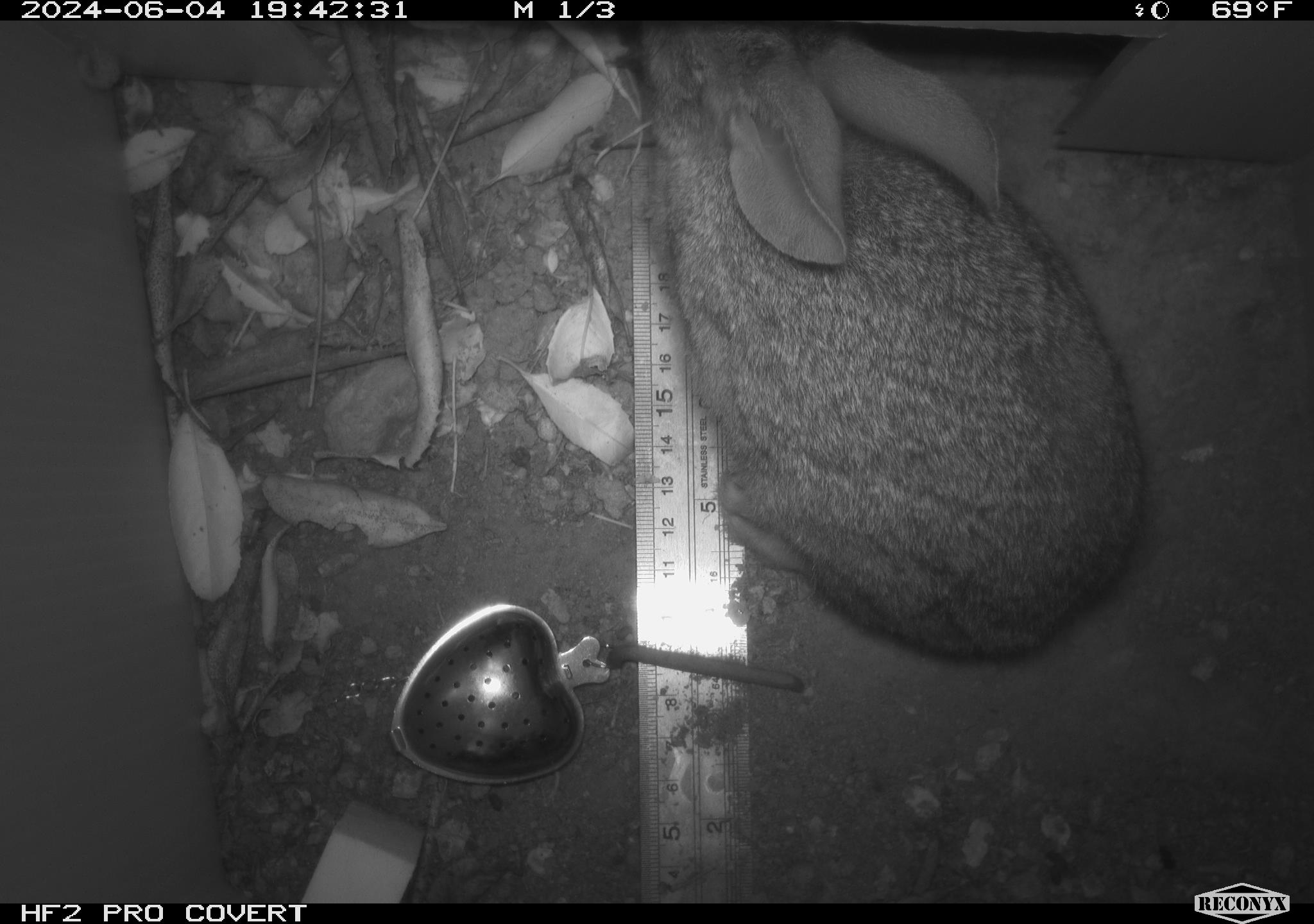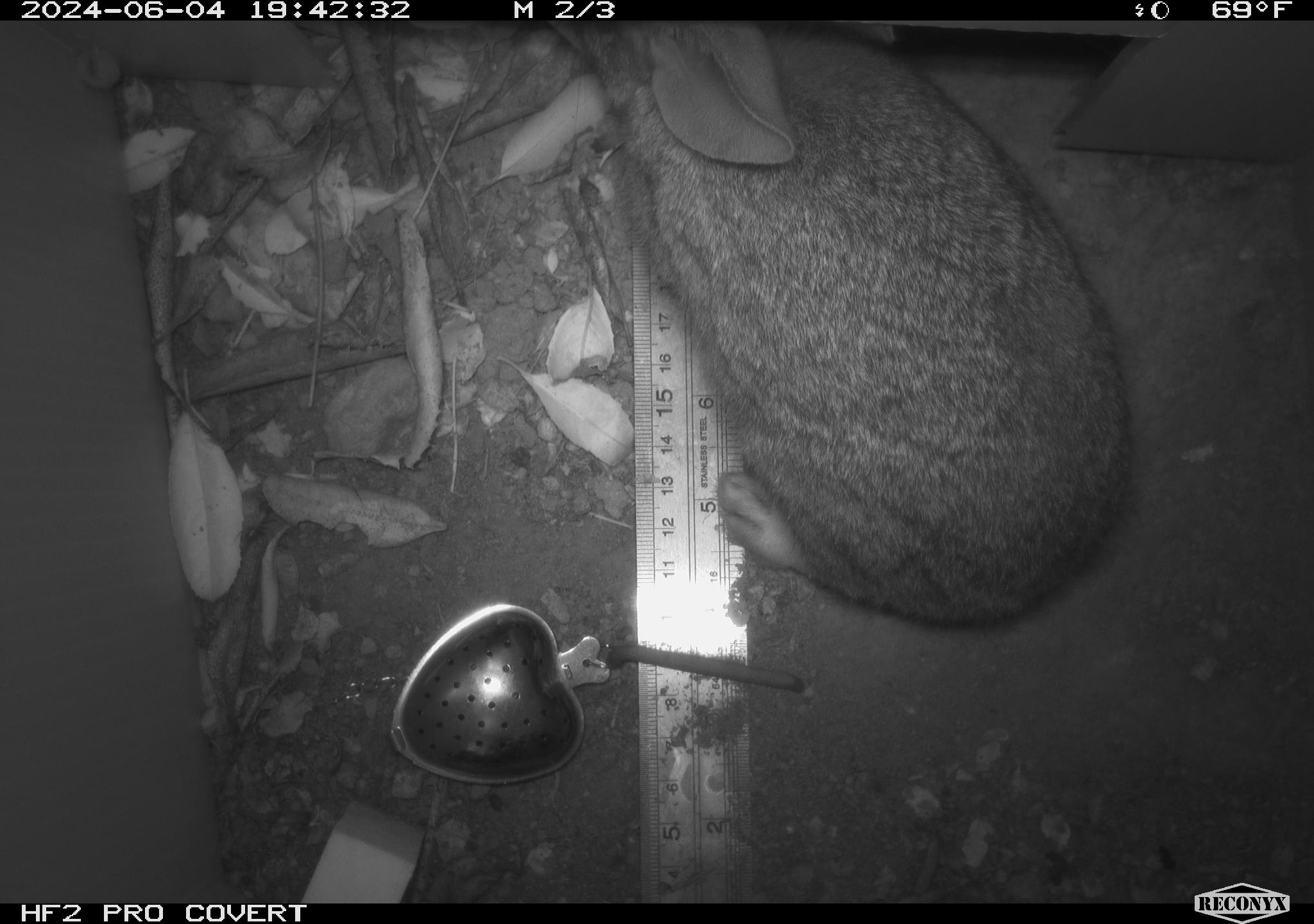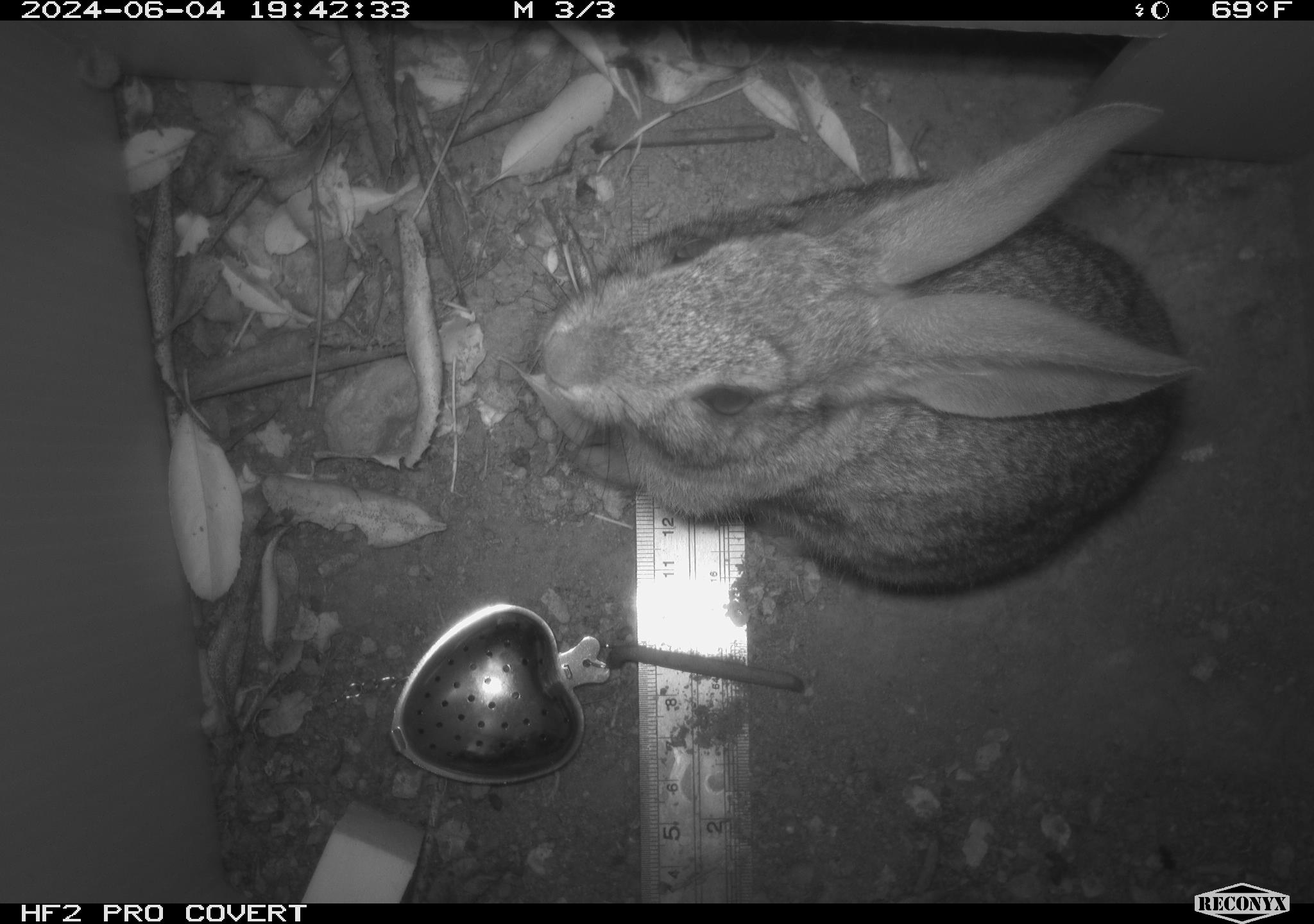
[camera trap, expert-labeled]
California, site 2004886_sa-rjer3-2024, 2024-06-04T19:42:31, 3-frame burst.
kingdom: Animalia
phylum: Chordata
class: Mammalia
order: Lagomorpha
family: Leporidae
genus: Sylvilagus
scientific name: Sylvilagus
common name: cottontail rabbits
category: sylvilagus species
Sylvilagus species (cottontail rabbits) (Sylvilagus).